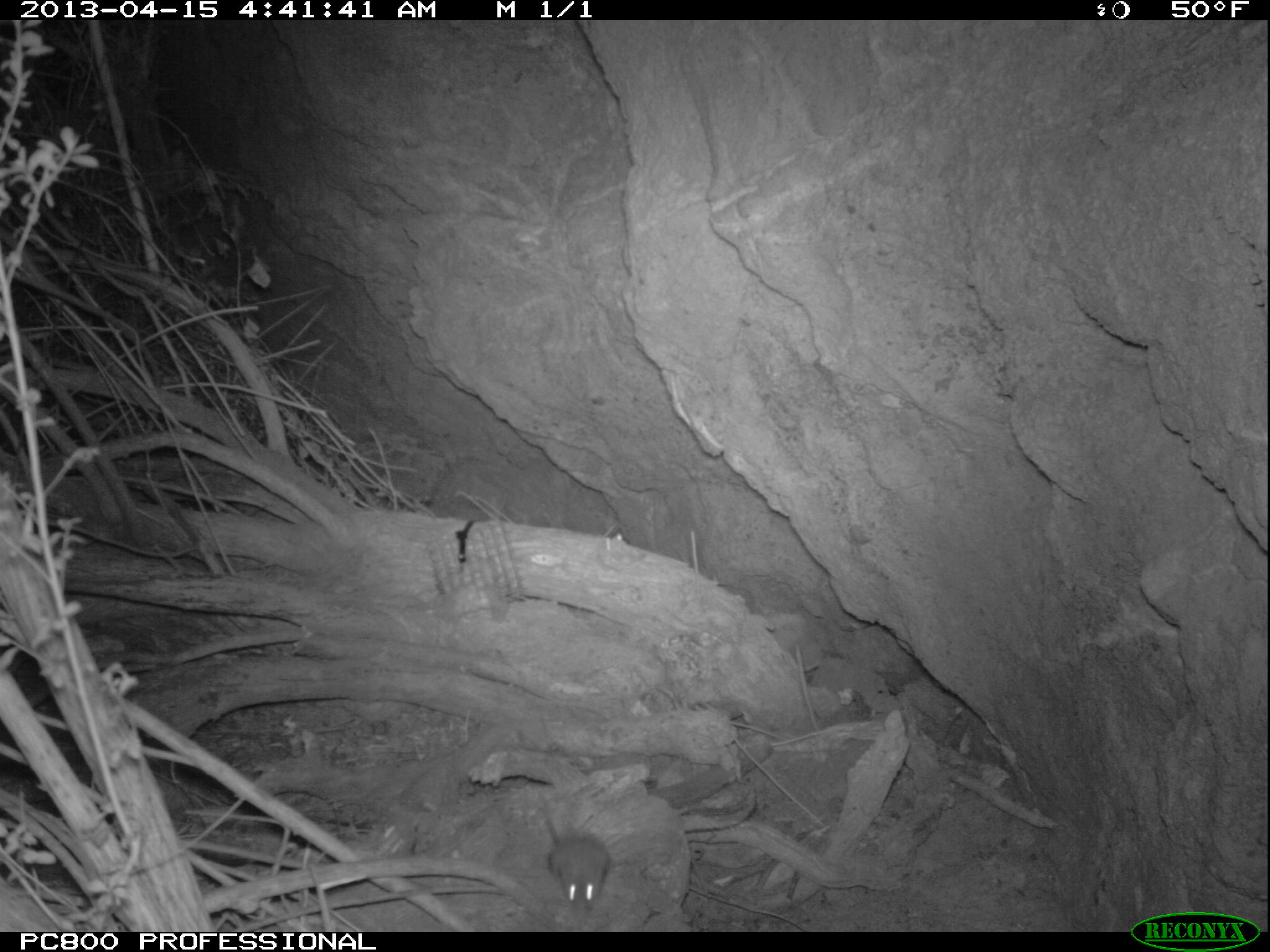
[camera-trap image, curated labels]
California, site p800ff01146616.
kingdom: Animalia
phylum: Chordata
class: Mammalia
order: Rodentia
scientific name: Rodentia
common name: rodent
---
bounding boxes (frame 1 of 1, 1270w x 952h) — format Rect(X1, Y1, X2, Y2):
rodent: Rect(539, 790, 611, 910)